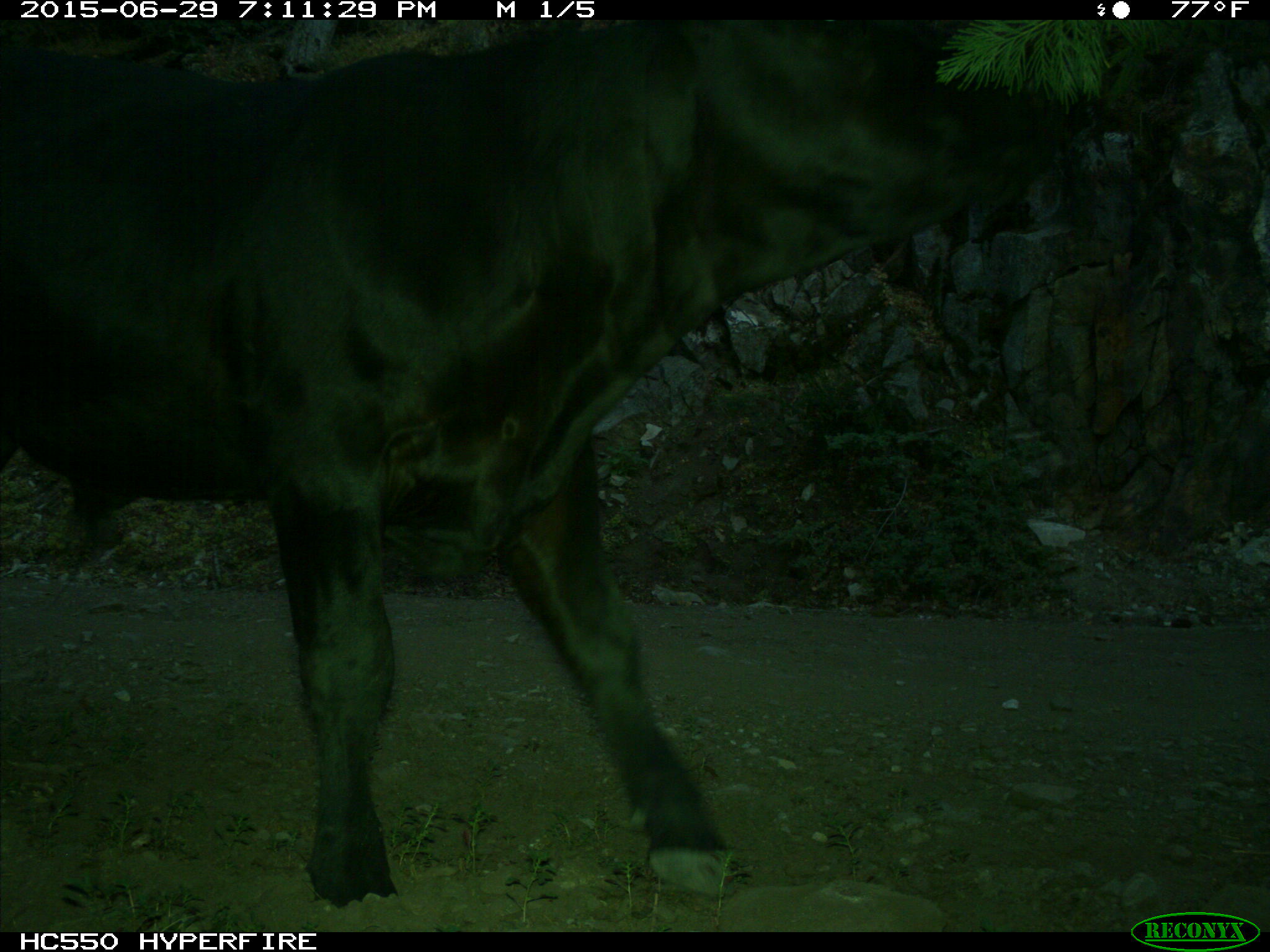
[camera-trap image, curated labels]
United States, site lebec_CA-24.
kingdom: Animalia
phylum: Chordata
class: Mammalia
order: Artiodactyla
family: Bovidae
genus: Bos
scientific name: Bos taurus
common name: domestic cow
Bos taurus (domestic cow).